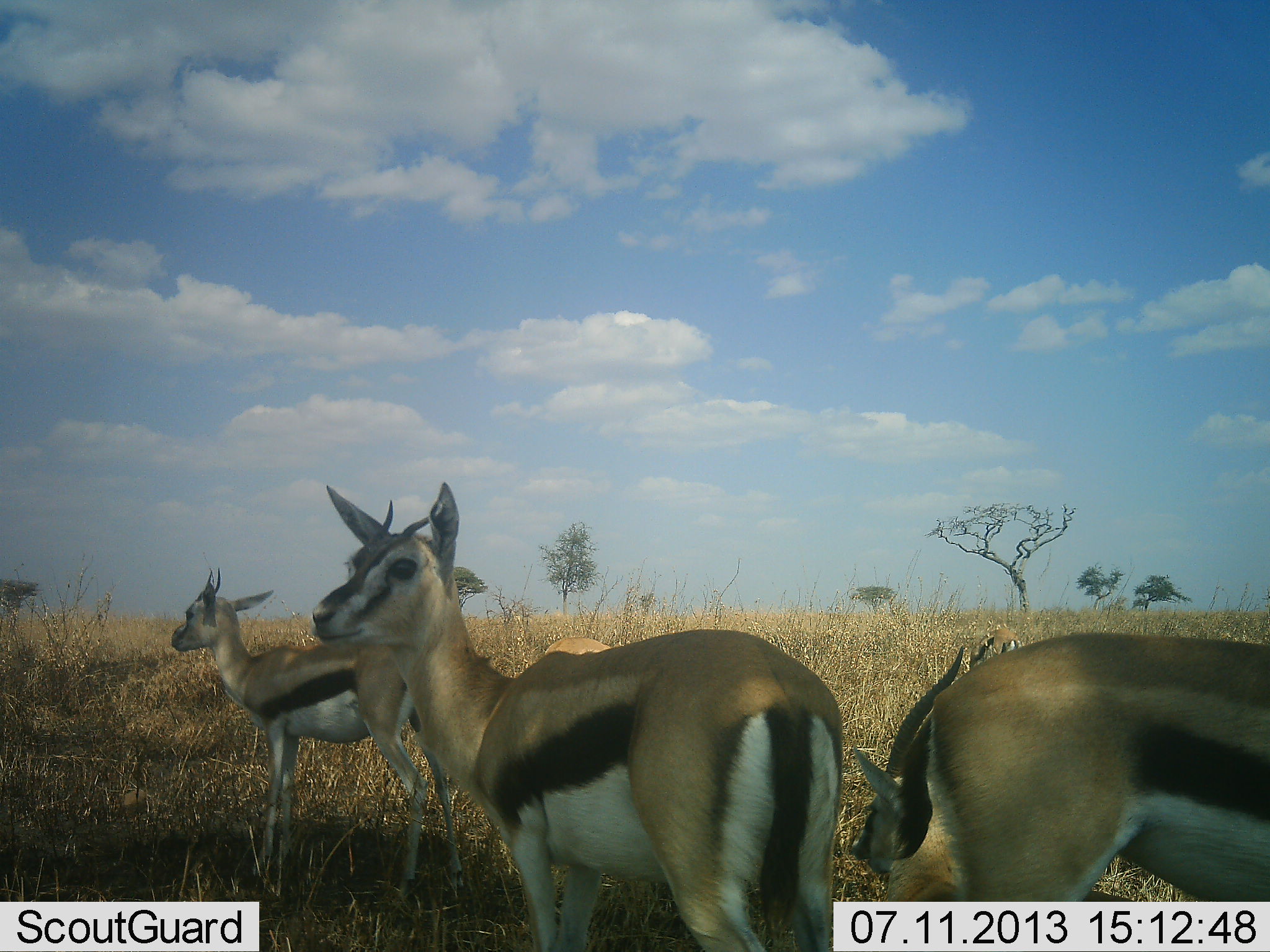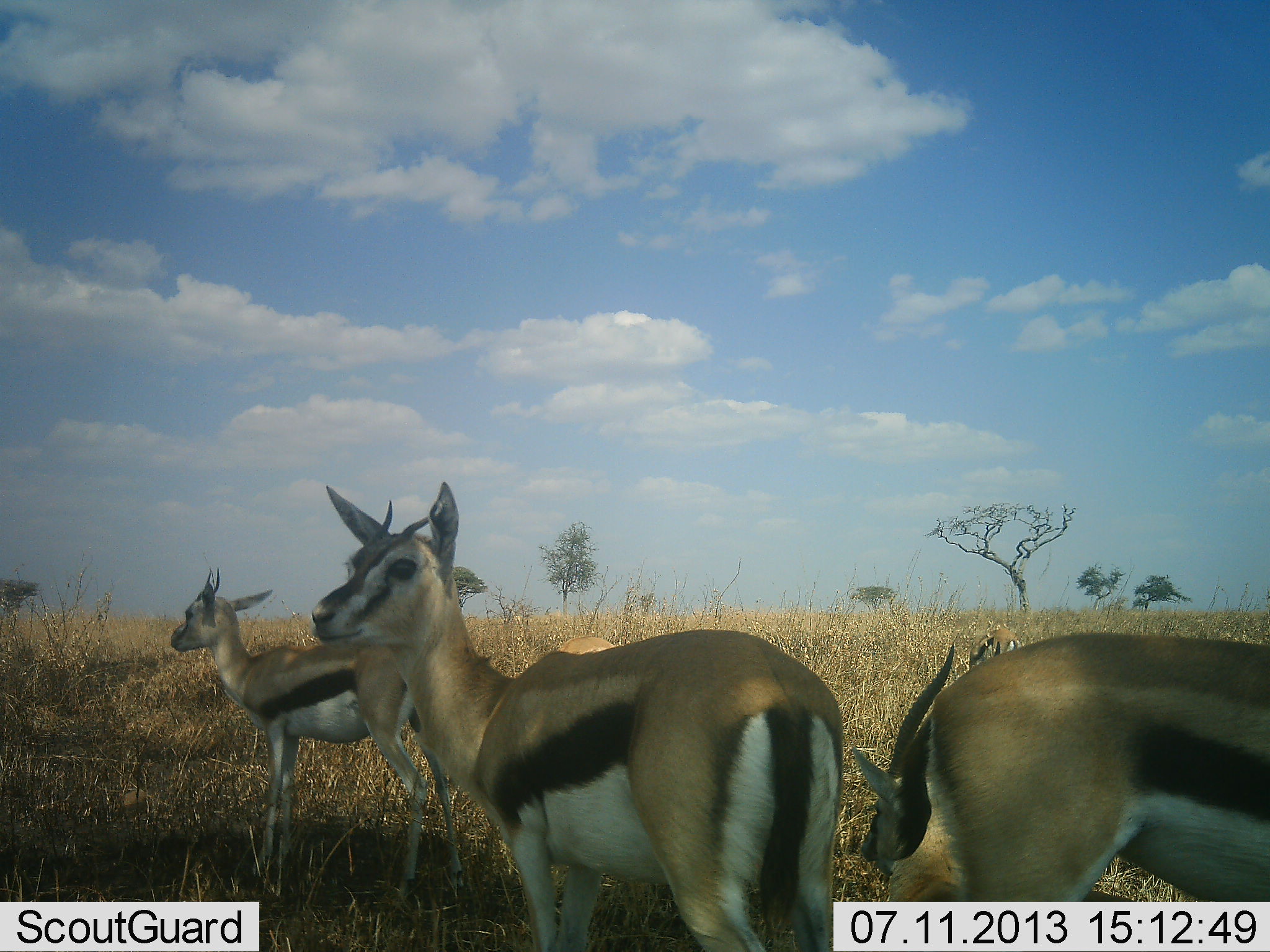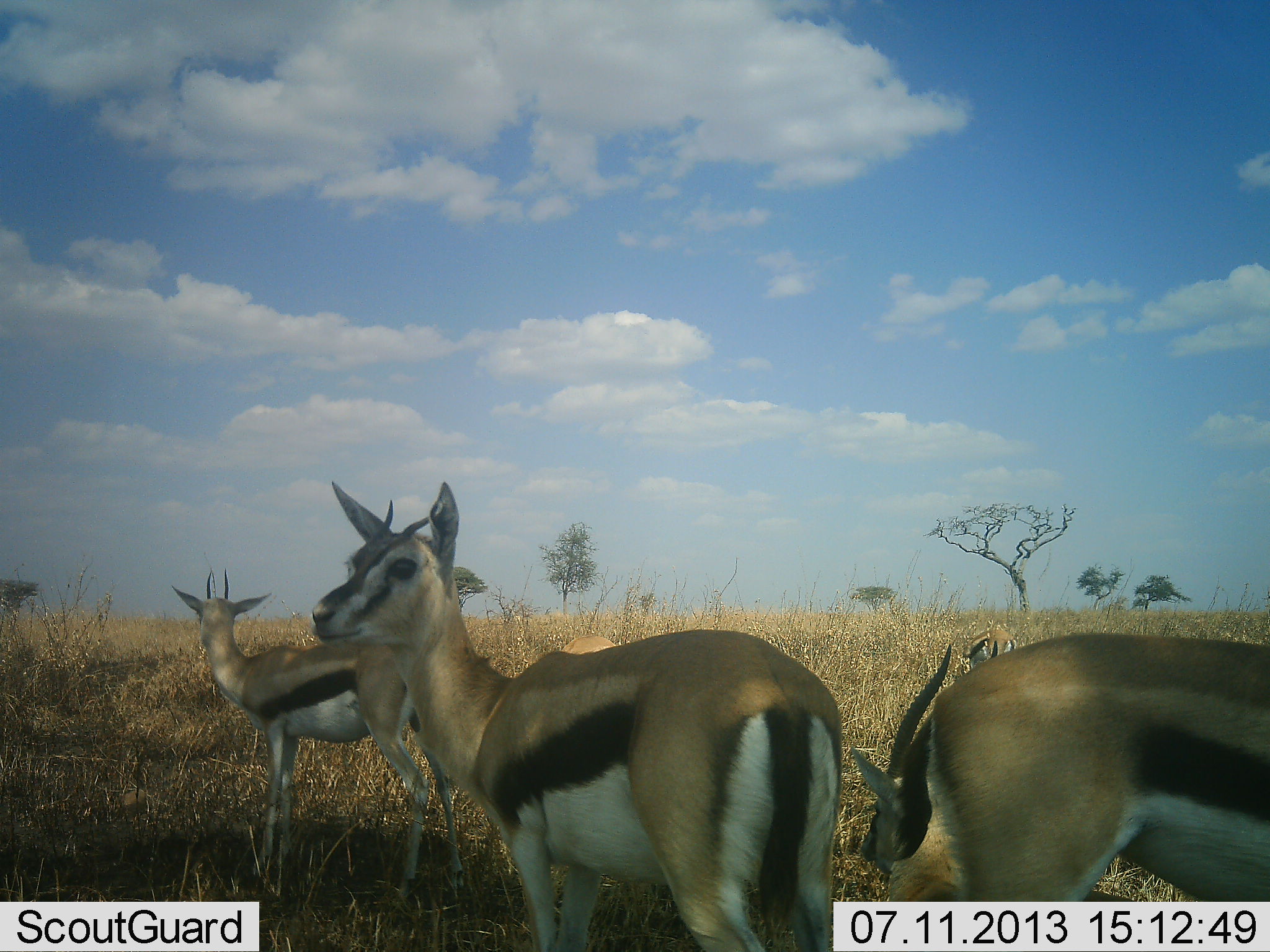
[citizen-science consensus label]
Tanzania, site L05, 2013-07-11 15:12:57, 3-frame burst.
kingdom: Animalia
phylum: Chordata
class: Mammalia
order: Artiodactyla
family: Bovidae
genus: Eudorcas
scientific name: Eudorcas thomsonii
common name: thomson's gazelle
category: gazellethomsons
Gazellethomsons (thomson's gazelle) (Eudorcas thomsonii), count 5. Behavior (volunteer vote fractions): standing 80%, resting 40%, moving 10%, interacting 5%. Young present (vote fraction): 5%. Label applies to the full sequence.